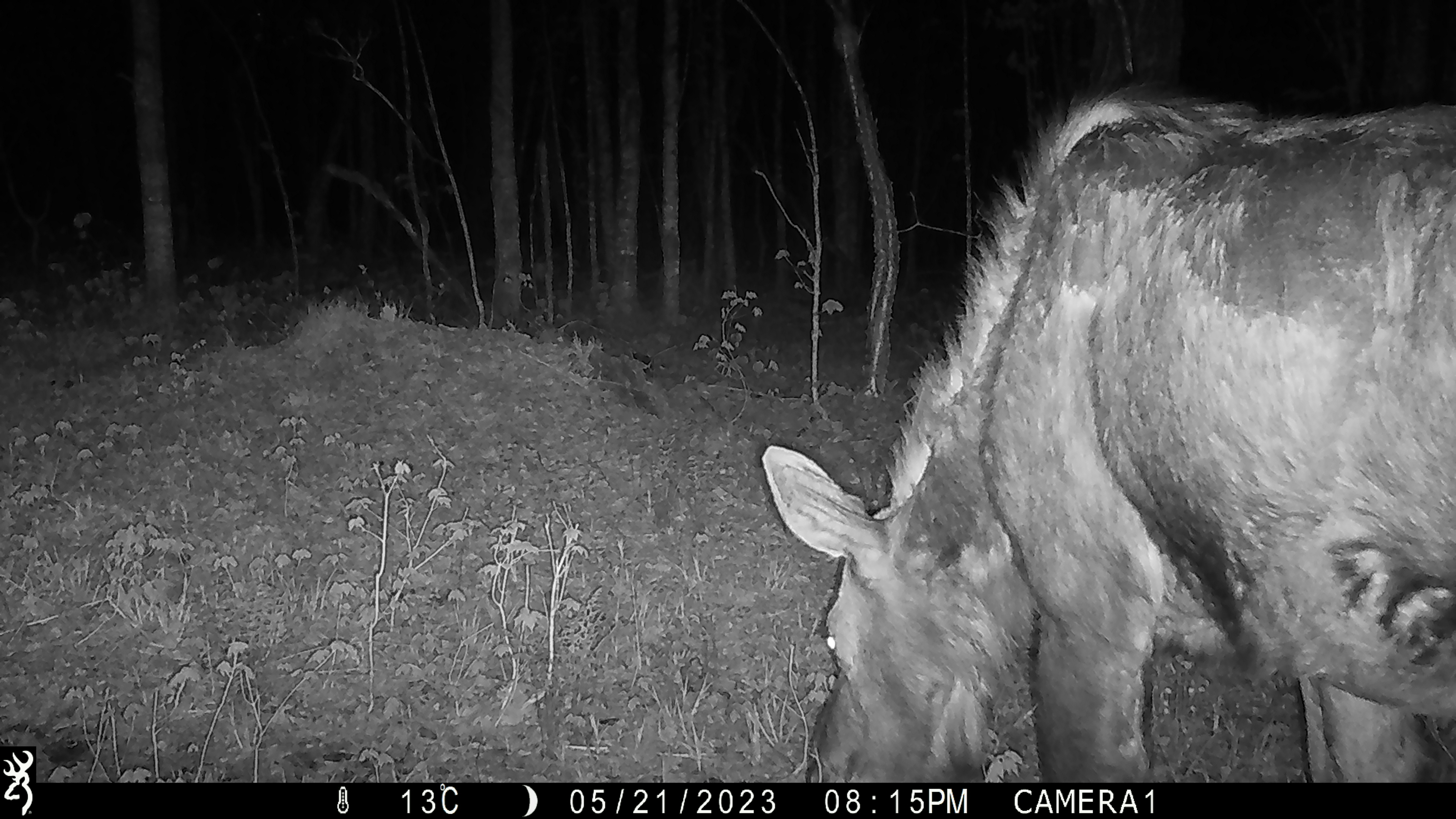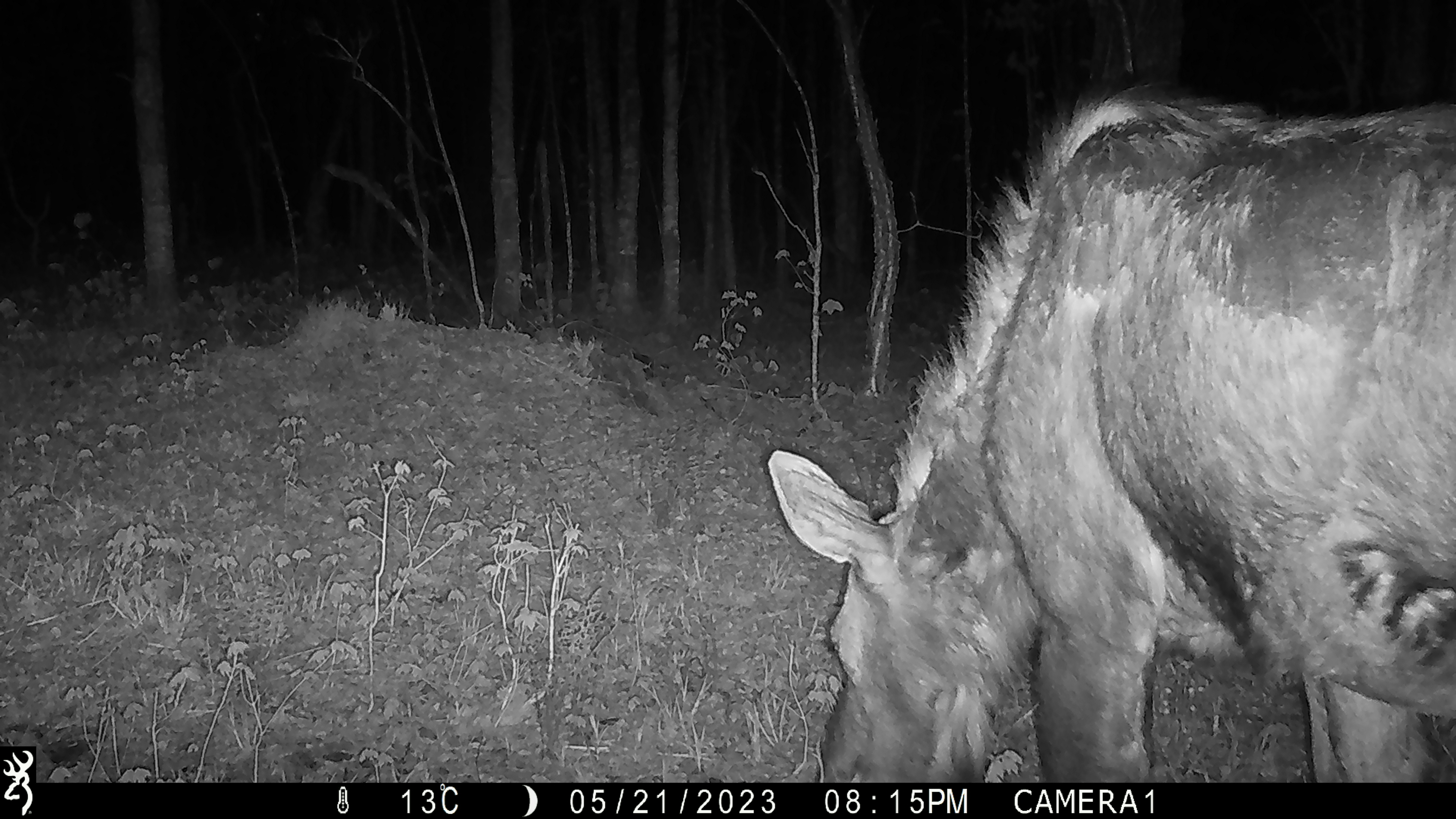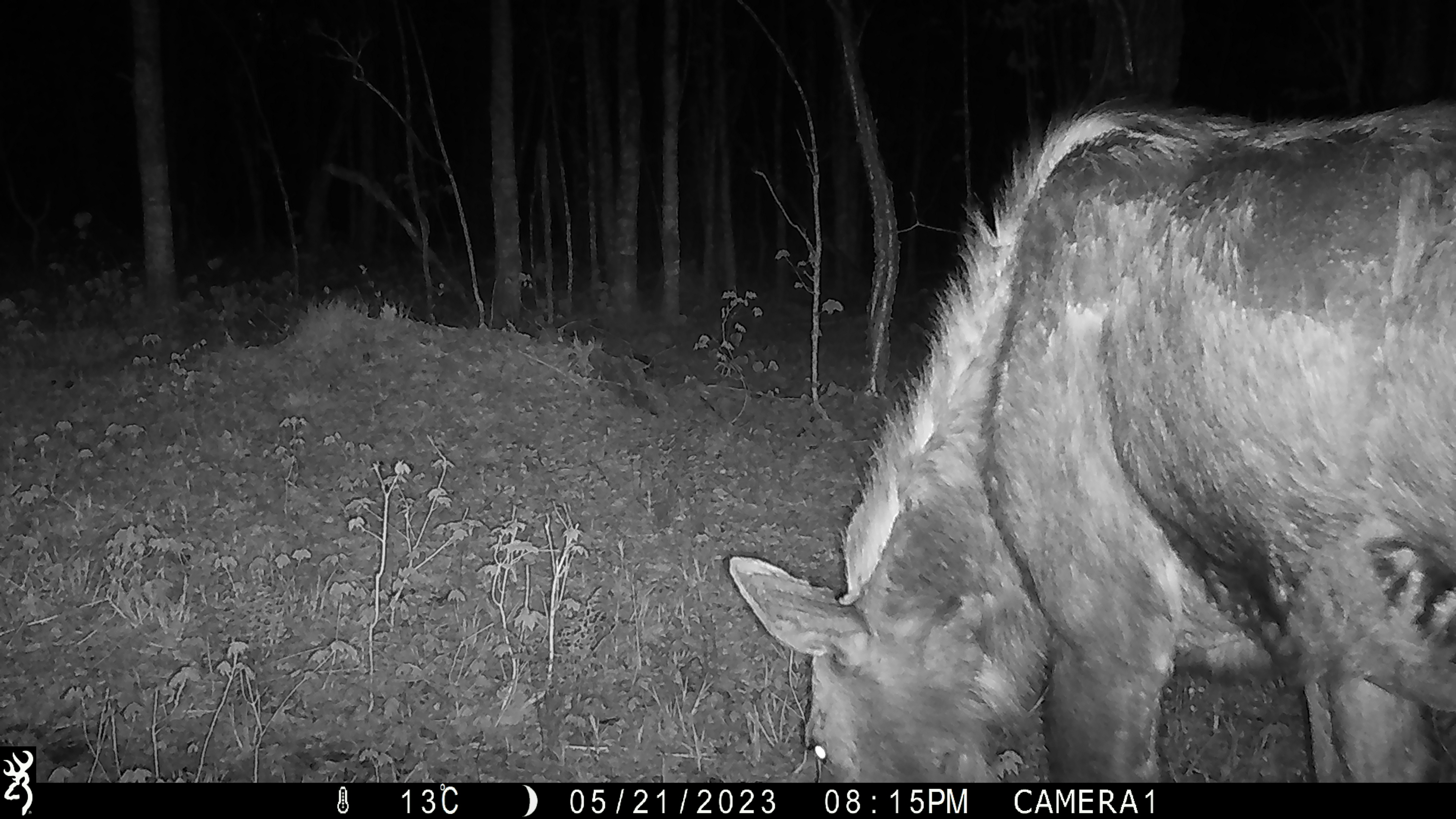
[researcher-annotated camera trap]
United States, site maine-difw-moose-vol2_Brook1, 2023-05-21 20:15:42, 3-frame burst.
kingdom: Animalia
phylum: Chordata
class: Mammalia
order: Artiodactyla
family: Cervidae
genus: Alces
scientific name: Alces alces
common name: moose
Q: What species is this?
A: Moose (Alces alces).